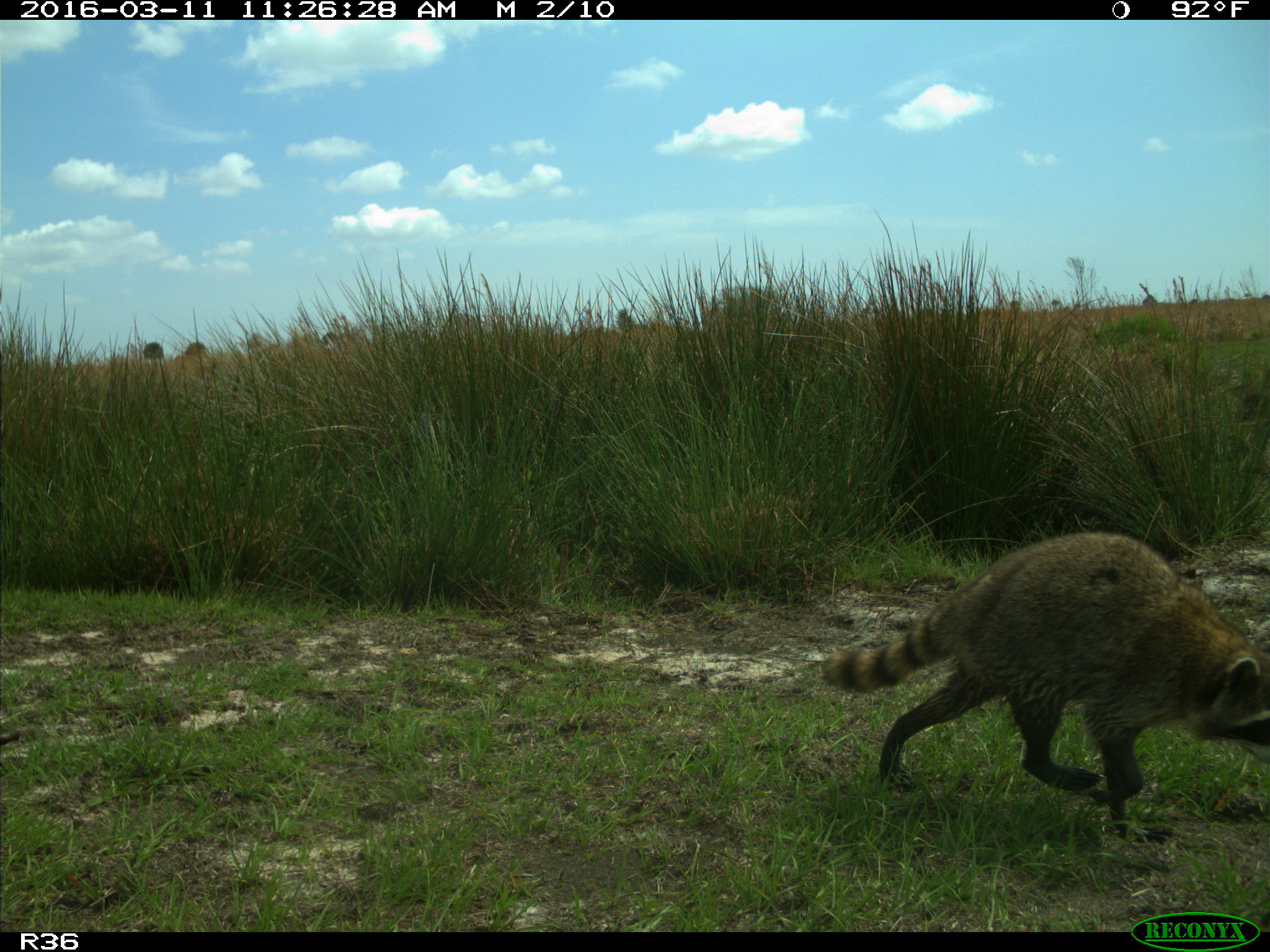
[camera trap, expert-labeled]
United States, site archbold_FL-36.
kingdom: Animalia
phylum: Chordata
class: Mammalia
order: Carnivora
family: Procyonidae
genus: Procyon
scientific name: Procyon lotor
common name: common raccoon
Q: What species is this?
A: Procyon lotor (common raccoon).